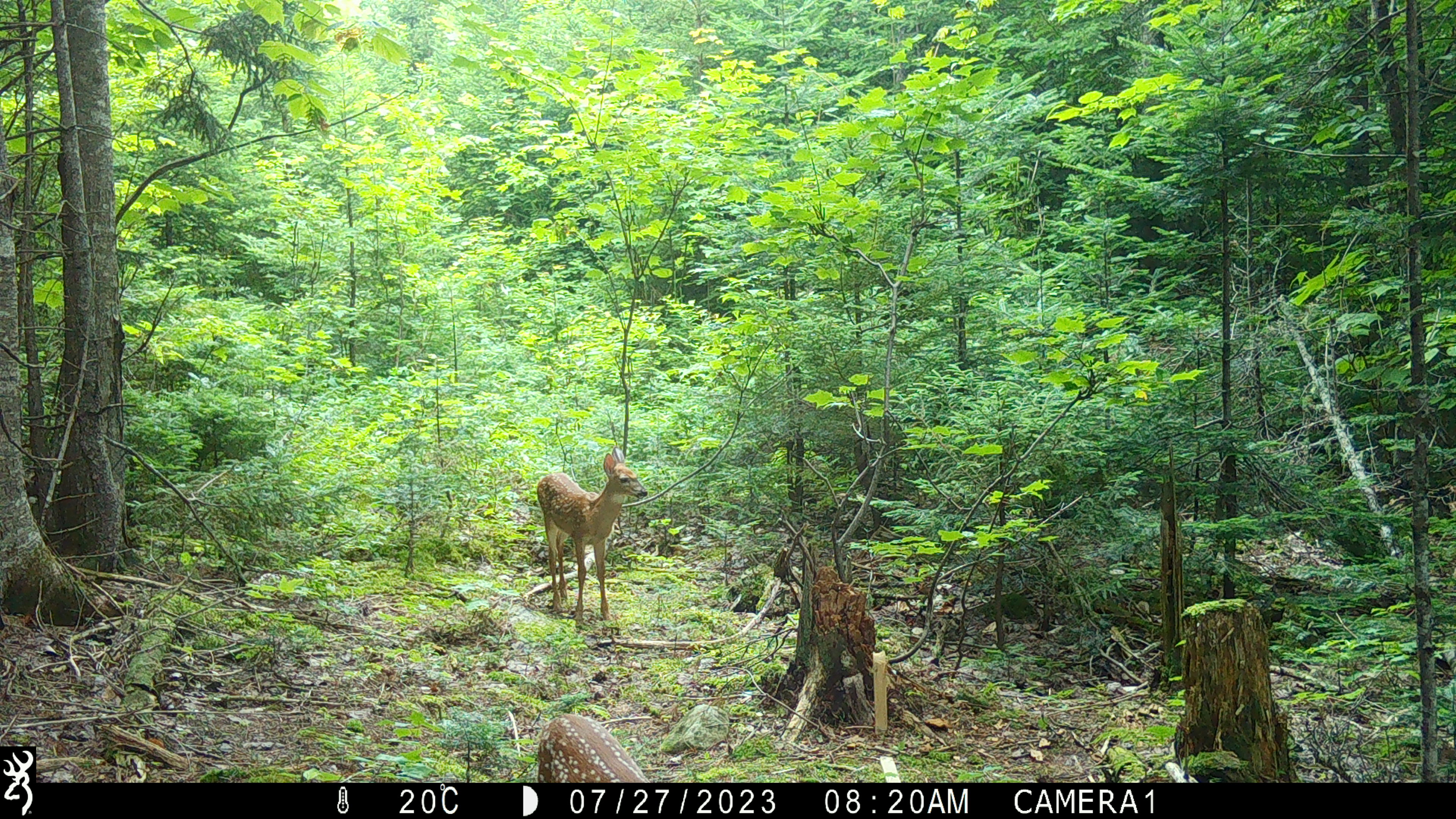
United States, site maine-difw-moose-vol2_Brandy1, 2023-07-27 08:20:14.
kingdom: Animalia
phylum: Chordata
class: Mammalia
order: Artiodactyla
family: Cervidae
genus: Odocoileus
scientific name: Odocoileus virginianus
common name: white-tailed deer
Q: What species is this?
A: White-tailed deer (Odocoileus virginianus).